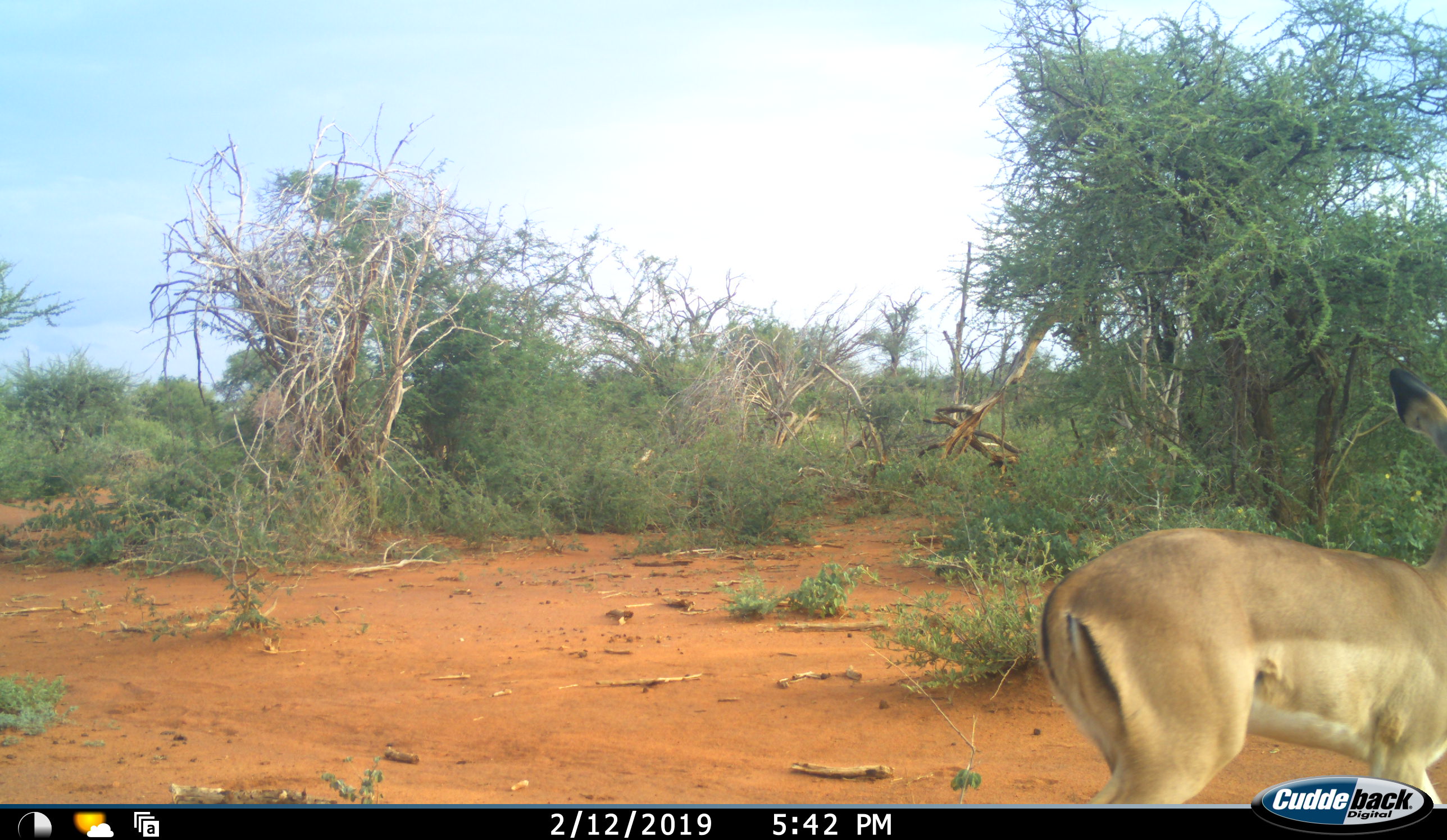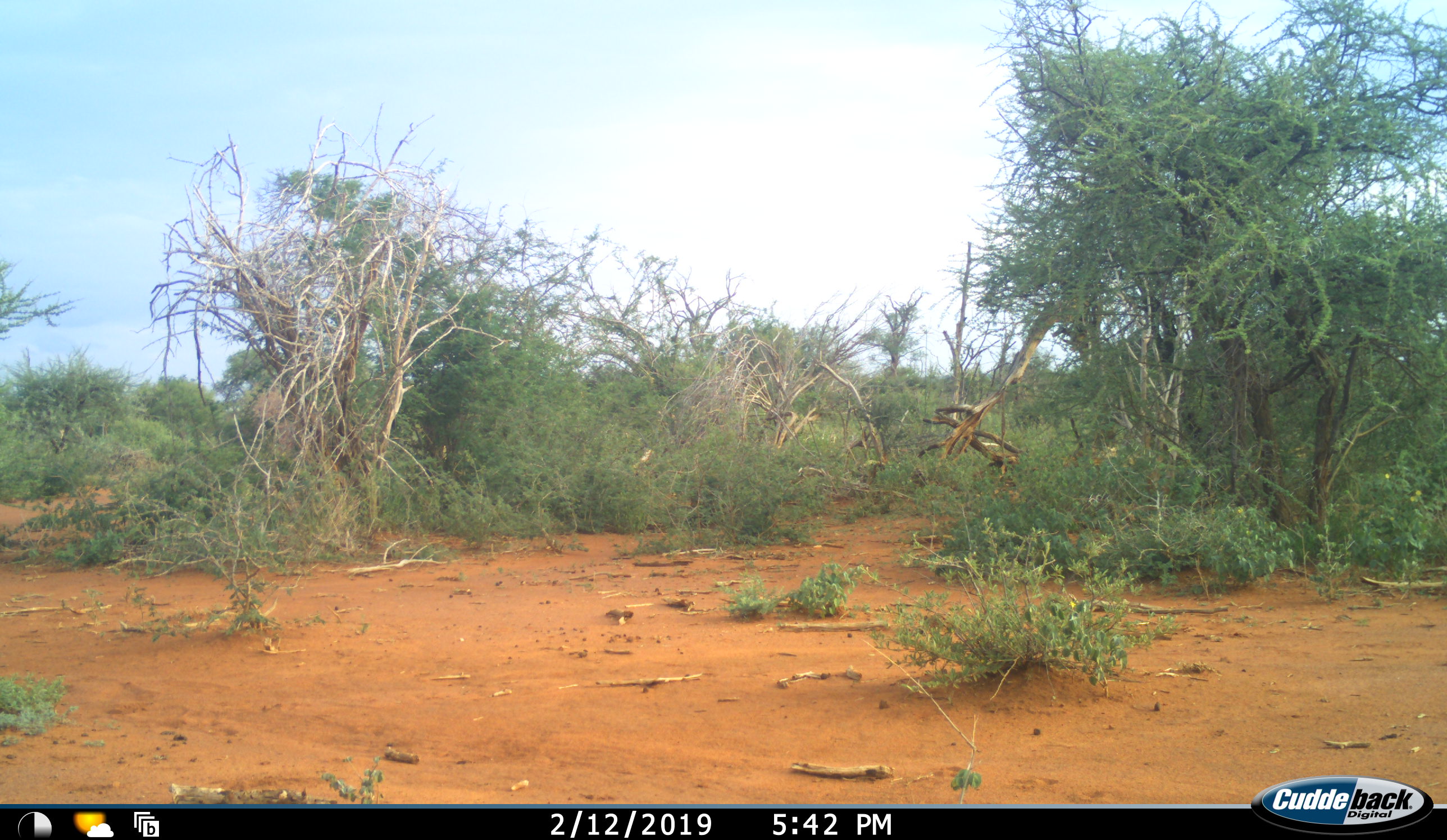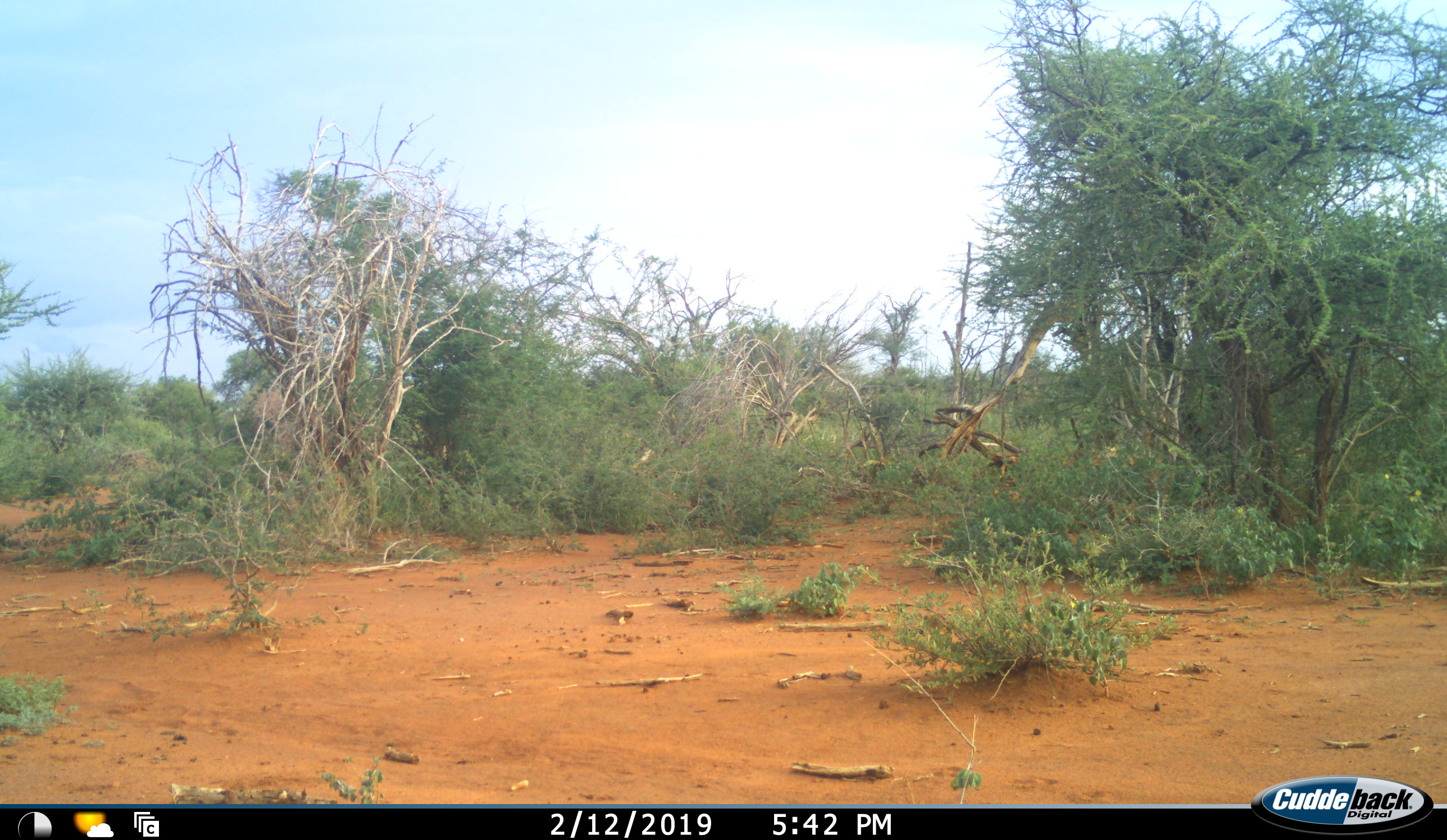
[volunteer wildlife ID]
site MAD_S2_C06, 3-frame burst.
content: unidentified animal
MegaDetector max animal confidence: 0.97